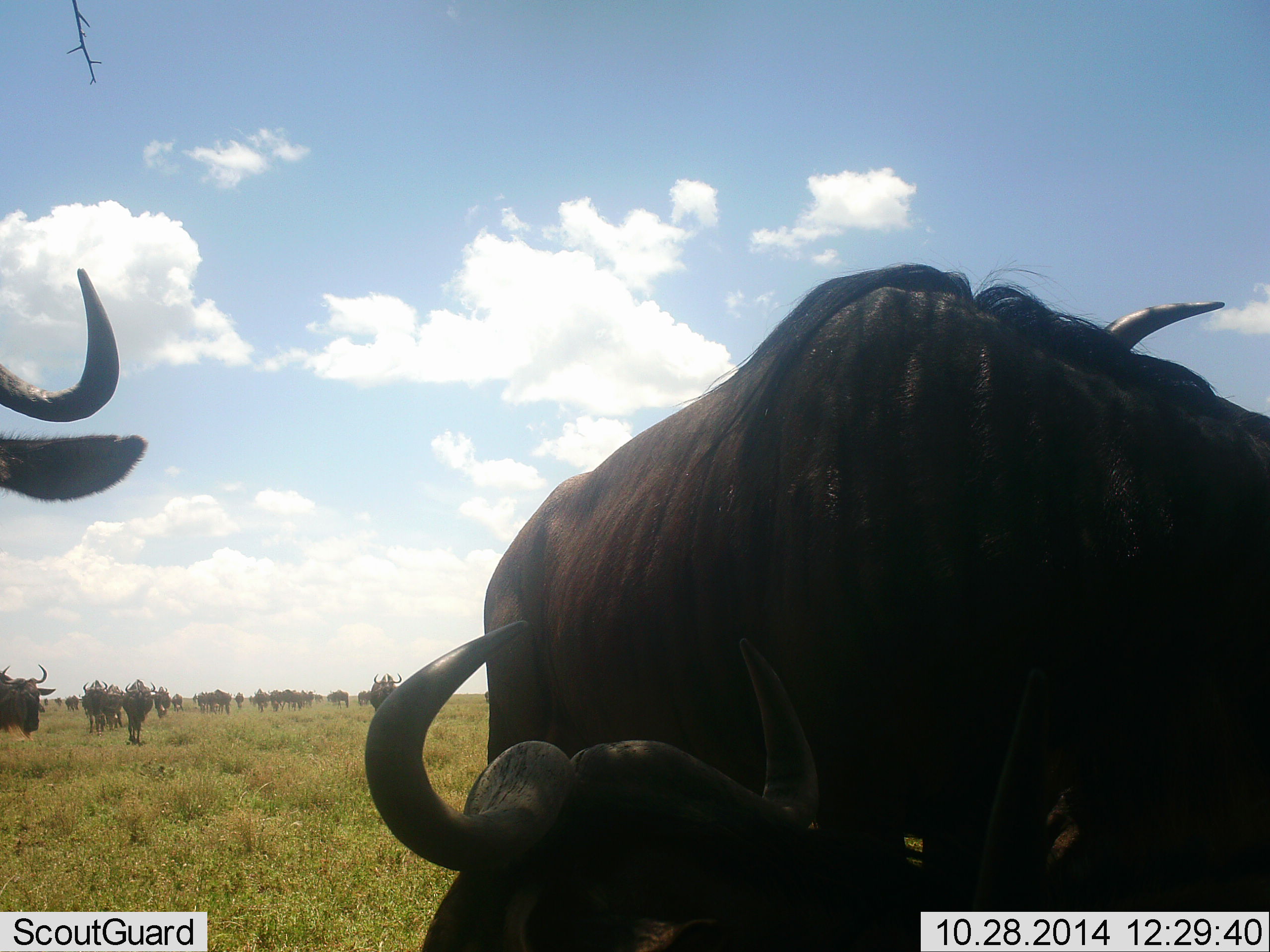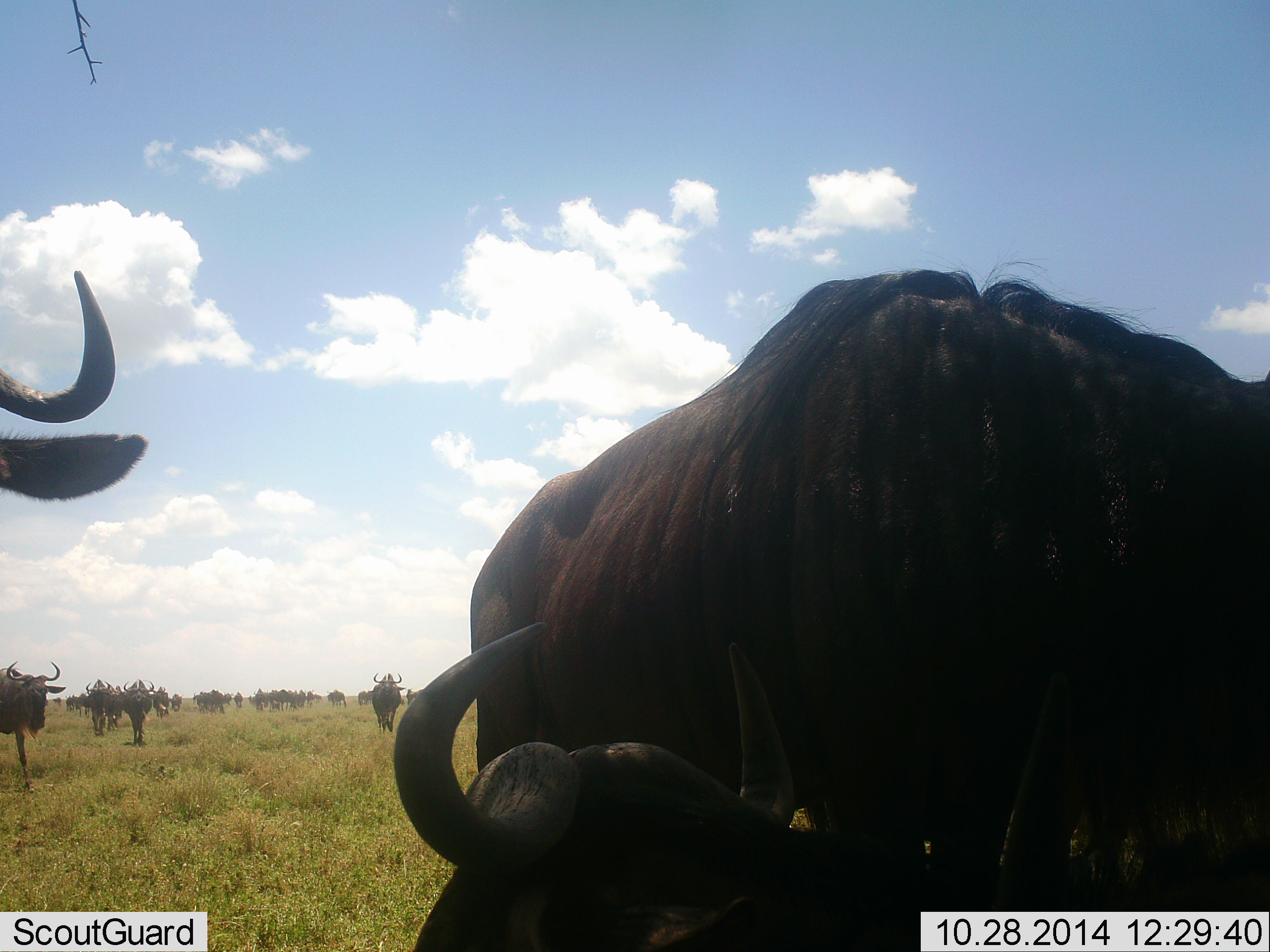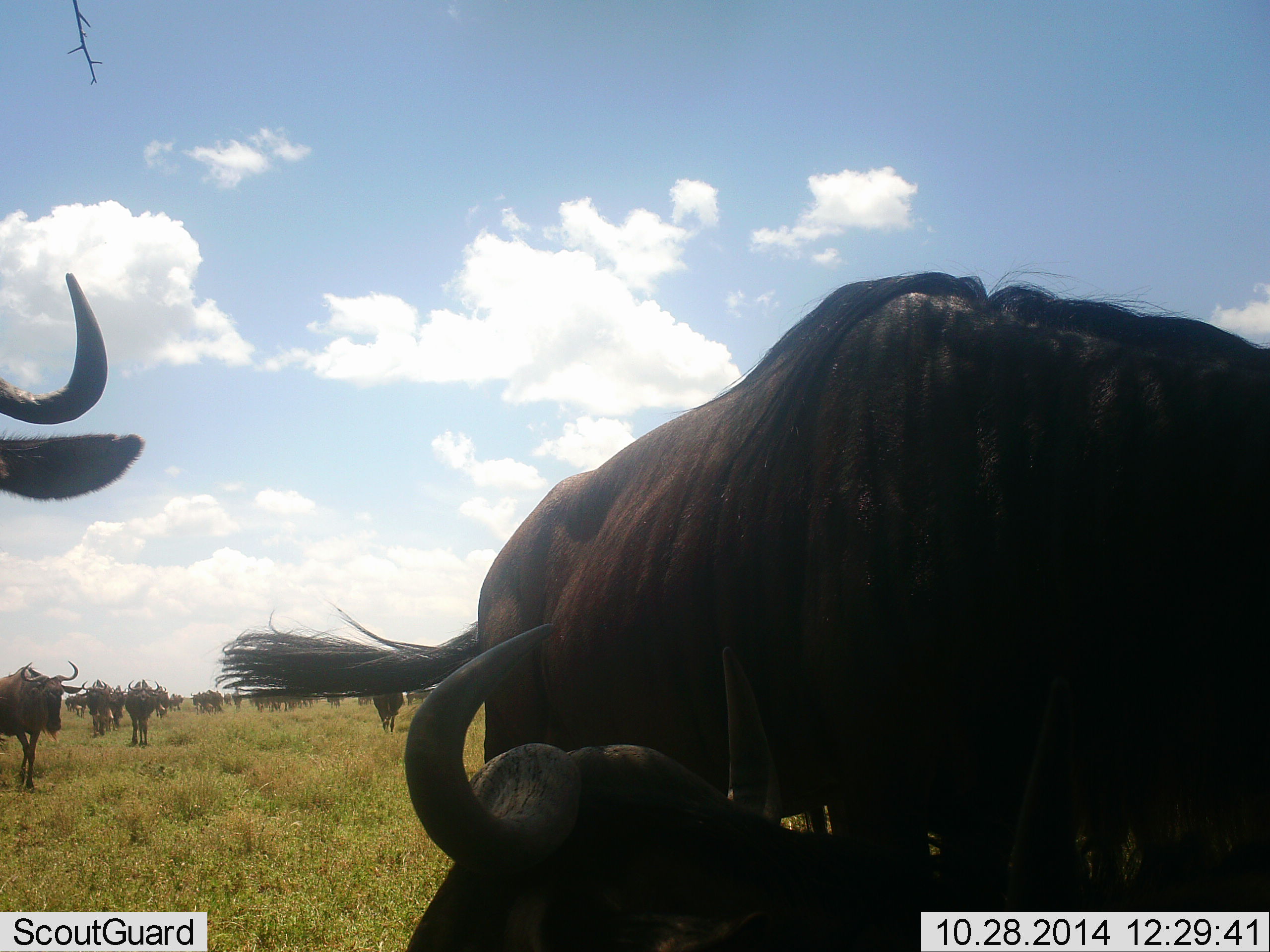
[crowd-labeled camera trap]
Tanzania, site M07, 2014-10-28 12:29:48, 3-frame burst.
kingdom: Animalia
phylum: Chordata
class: Mammalia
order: Artiodactyla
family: Bovidae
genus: Connochaetes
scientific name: Connochaetes taurinus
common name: blue wildebeest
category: wildebeest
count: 11-50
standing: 60%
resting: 50%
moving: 80%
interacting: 10%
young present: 0%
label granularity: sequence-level